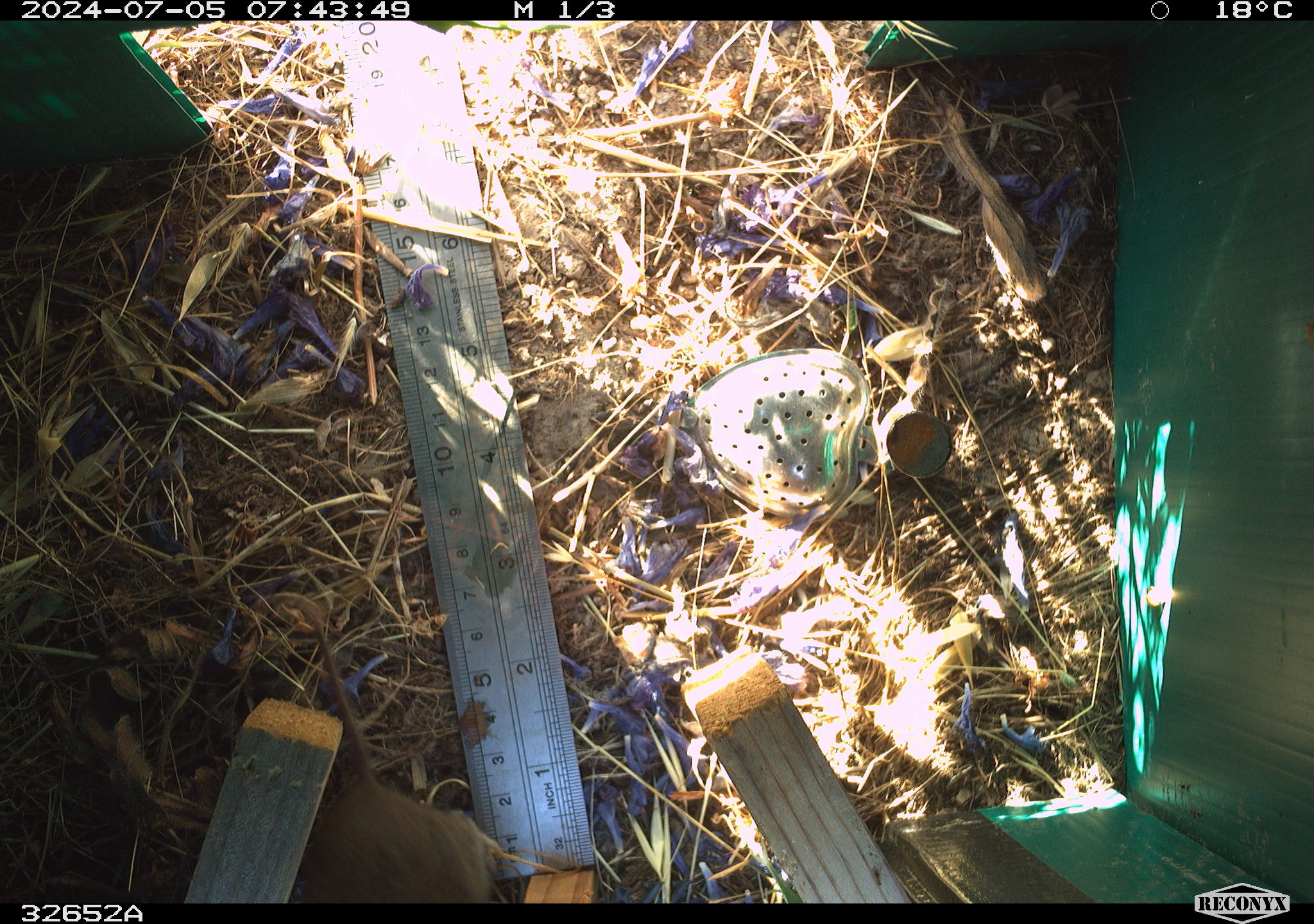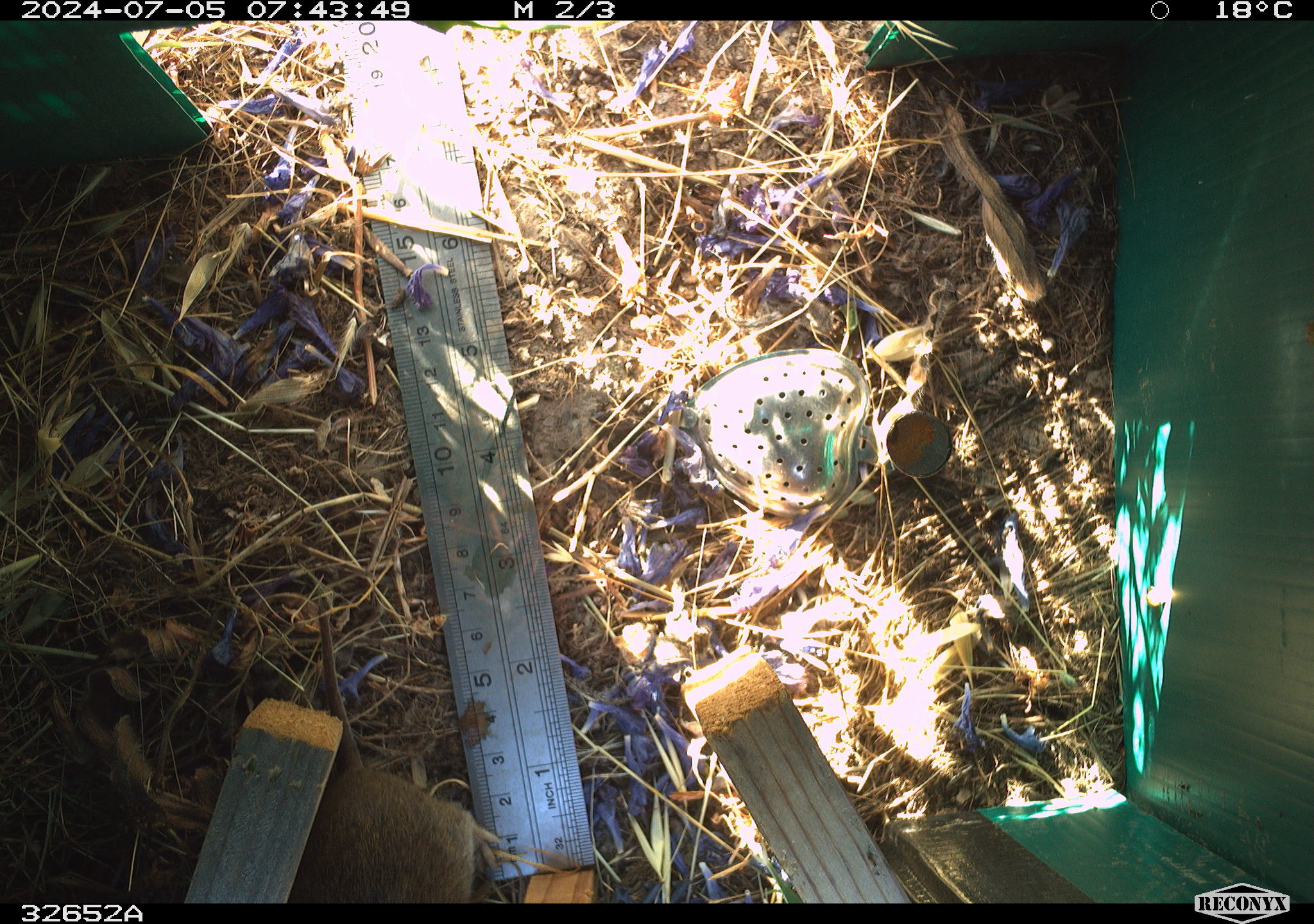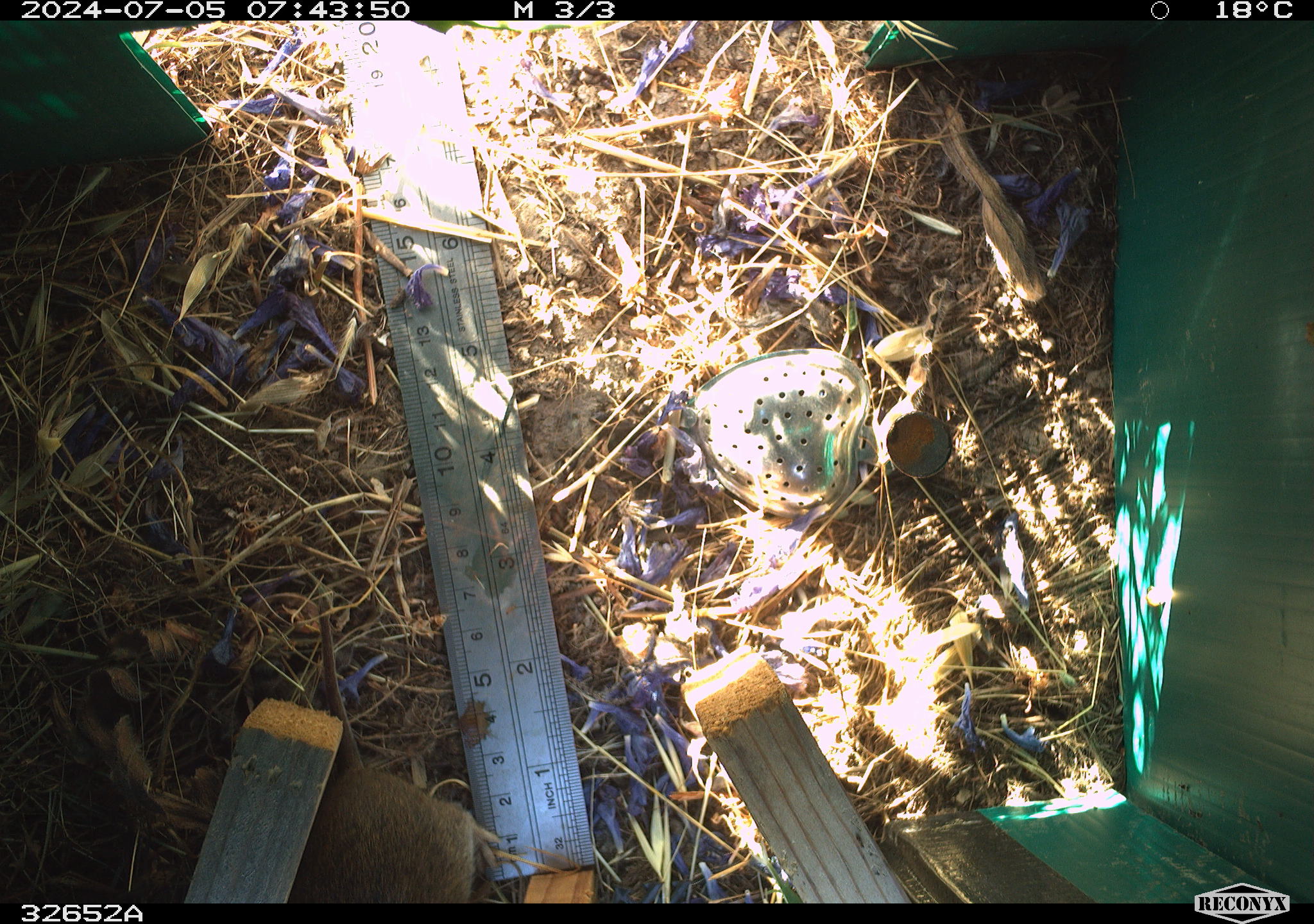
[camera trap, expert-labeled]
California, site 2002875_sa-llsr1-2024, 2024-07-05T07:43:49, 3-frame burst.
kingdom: Animalia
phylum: Chordata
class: Mammalia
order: Rodentia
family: Cricetidae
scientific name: Arvicolinae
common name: voles, lemmings, and muskrats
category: arvicolinae subfamily